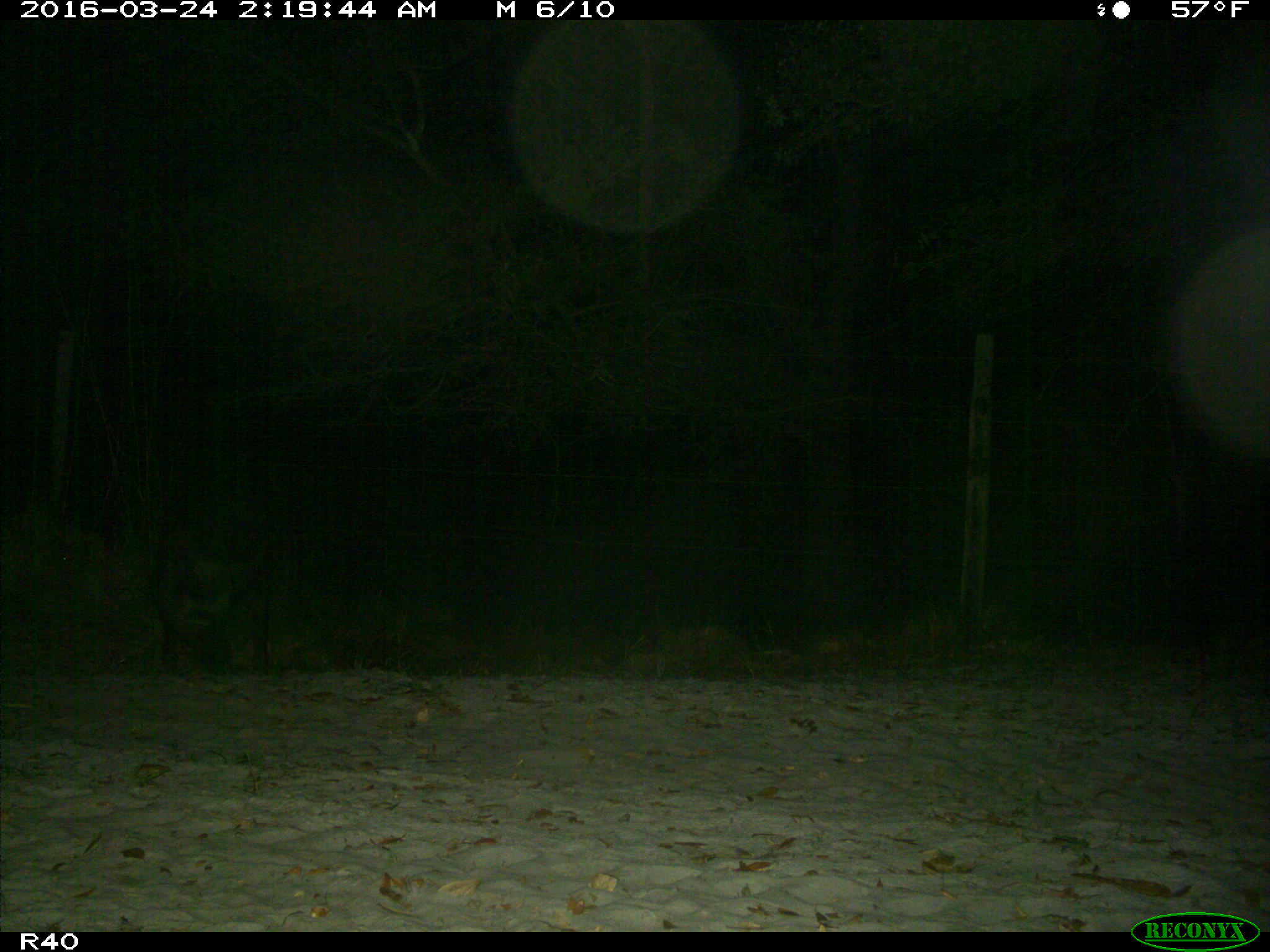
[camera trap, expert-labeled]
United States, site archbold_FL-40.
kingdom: Animalia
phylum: Chordata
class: Mammalia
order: Artiodactyla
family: Suidae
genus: Sus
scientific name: Sus scrofa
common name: wild boar